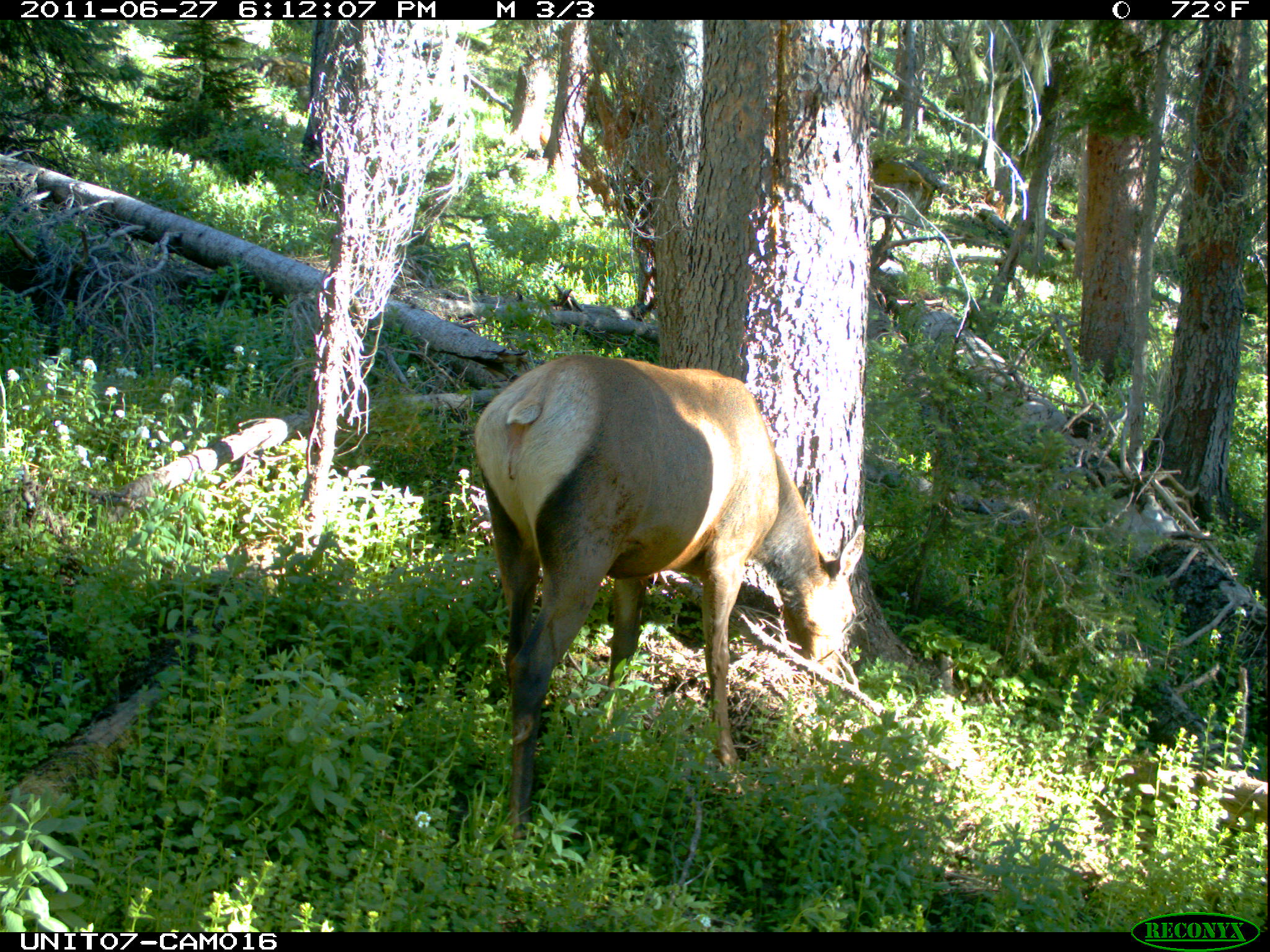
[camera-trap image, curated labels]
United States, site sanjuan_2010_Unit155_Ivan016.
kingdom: Animalia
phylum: Chordata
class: Mammalia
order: Artiodactyla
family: Cervidae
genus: Cervus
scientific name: Cervus elaphus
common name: red deer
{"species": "Cervus elaphus (red deer)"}